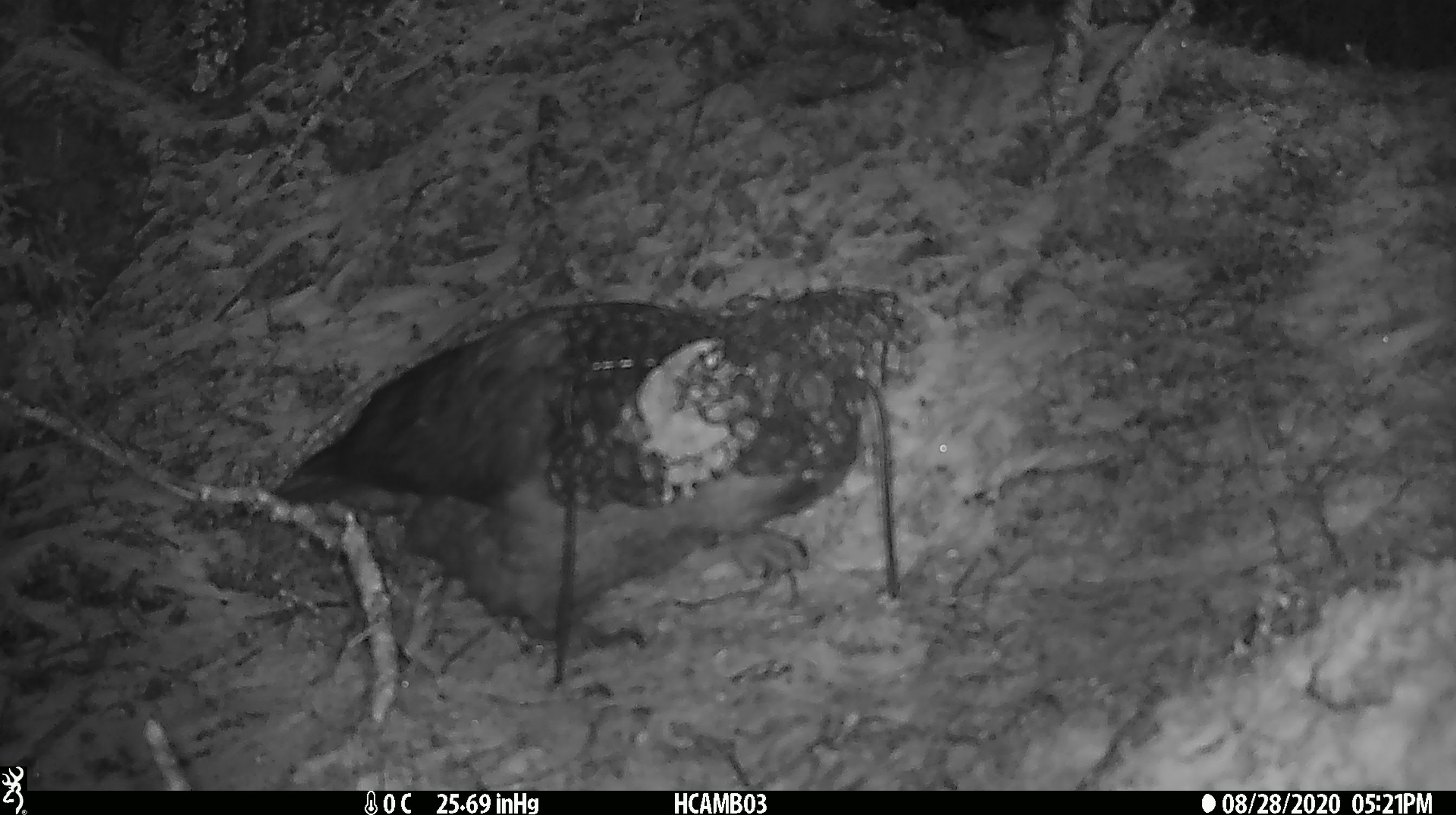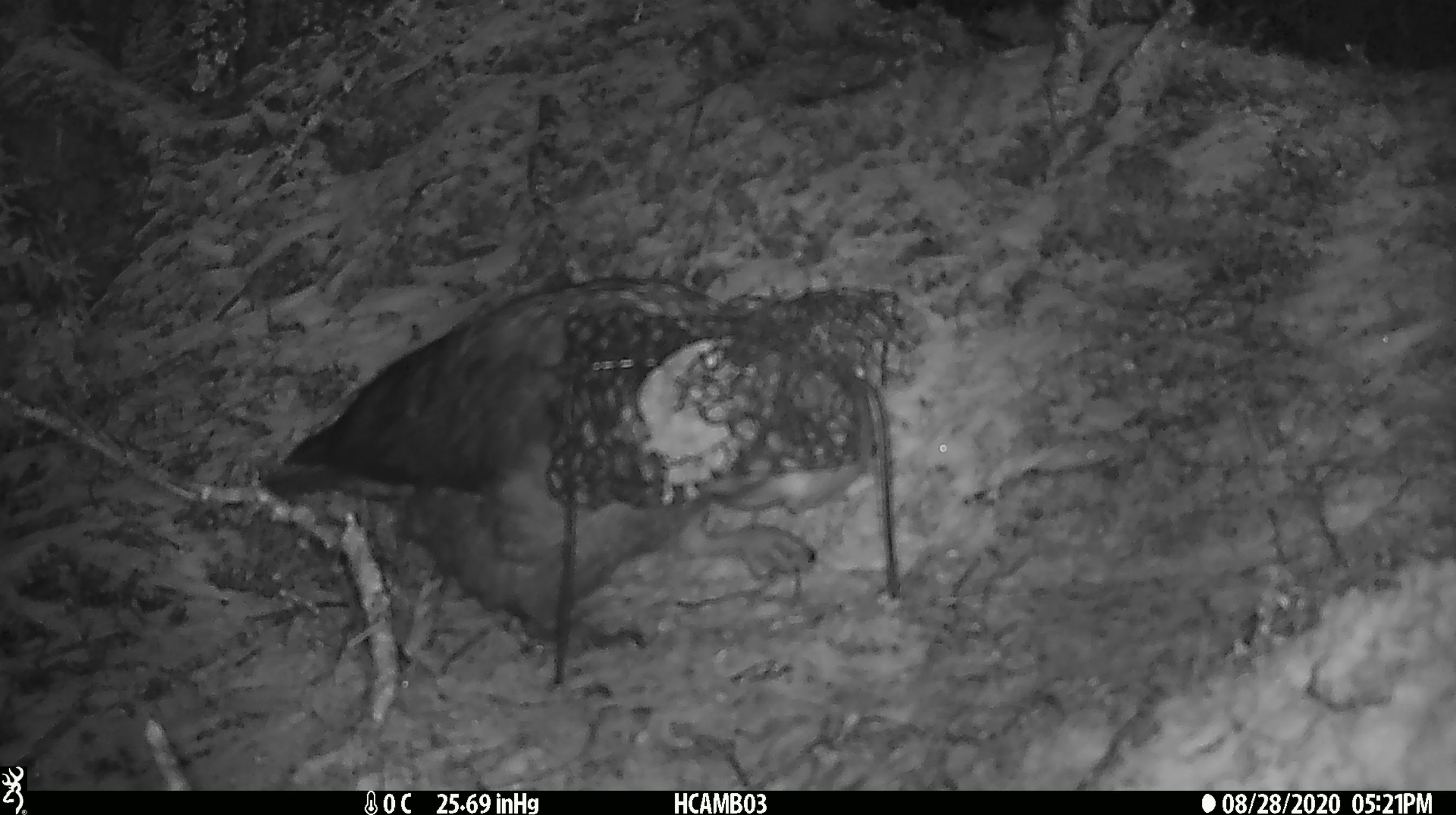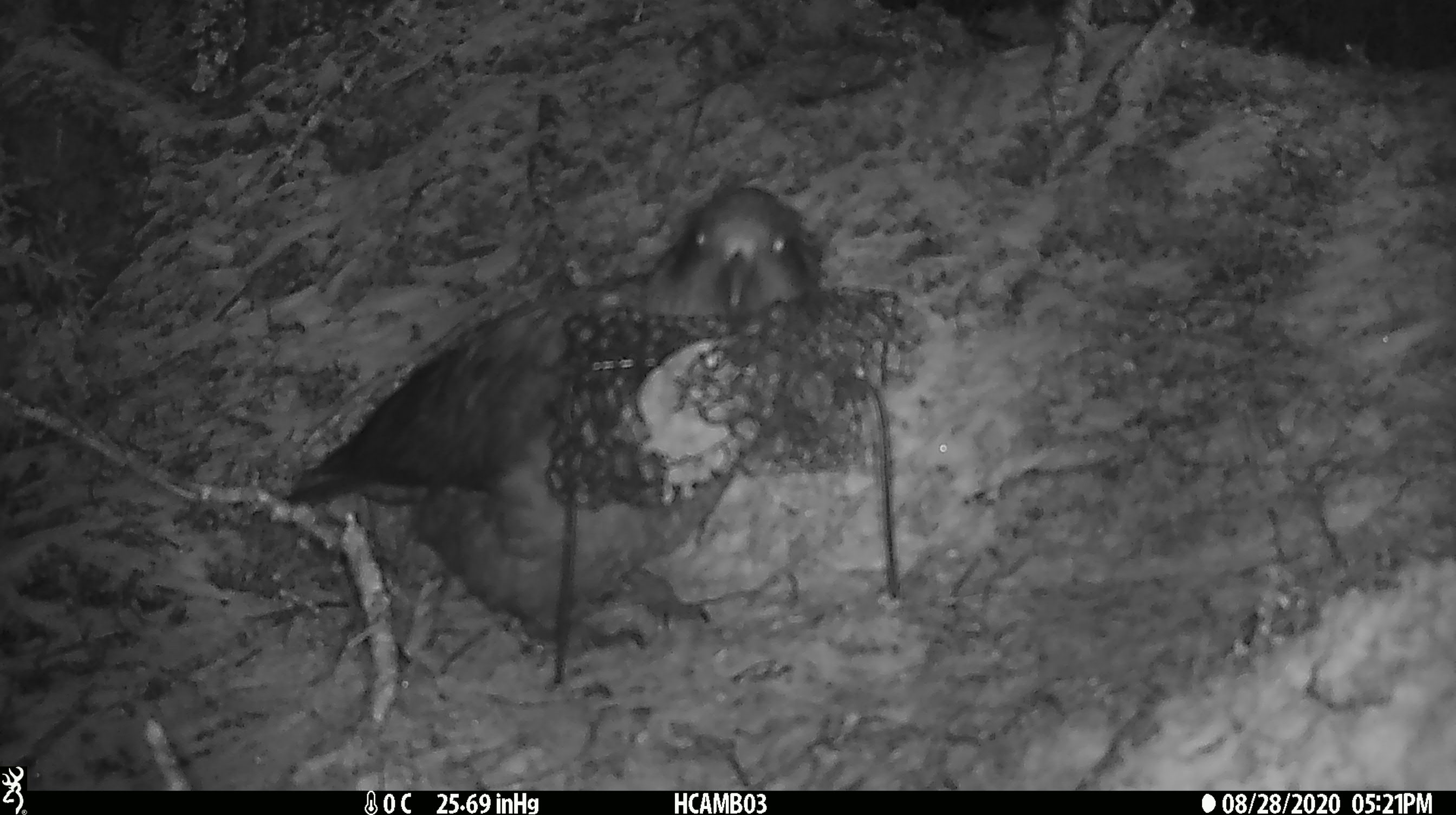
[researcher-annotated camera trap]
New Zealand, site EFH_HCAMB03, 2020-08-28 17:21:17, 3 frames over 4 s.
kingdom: Animalia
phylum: Chordata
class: Aves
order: Psittaciformes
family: Strigopidae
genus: Nestor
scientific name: Nestor notabilis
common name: kea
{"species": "kea (Nestor notabilis)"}